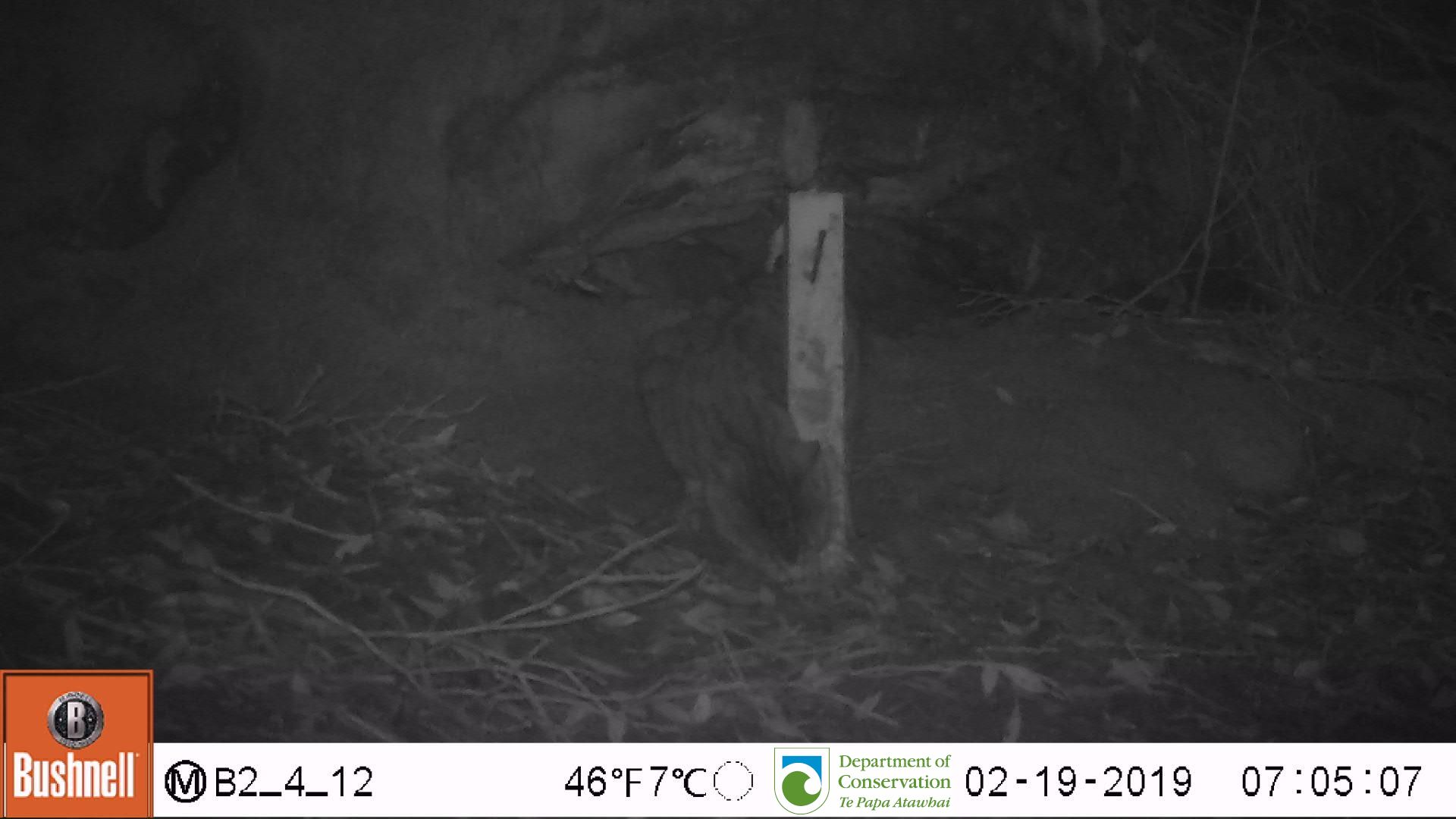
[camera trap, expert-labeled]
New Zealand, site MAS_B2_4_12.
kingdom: Animalia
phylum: Chordata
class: Mammalia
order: Carnivora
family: Felidae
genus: Felis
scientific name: Felis catus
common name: domestic cat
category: cat